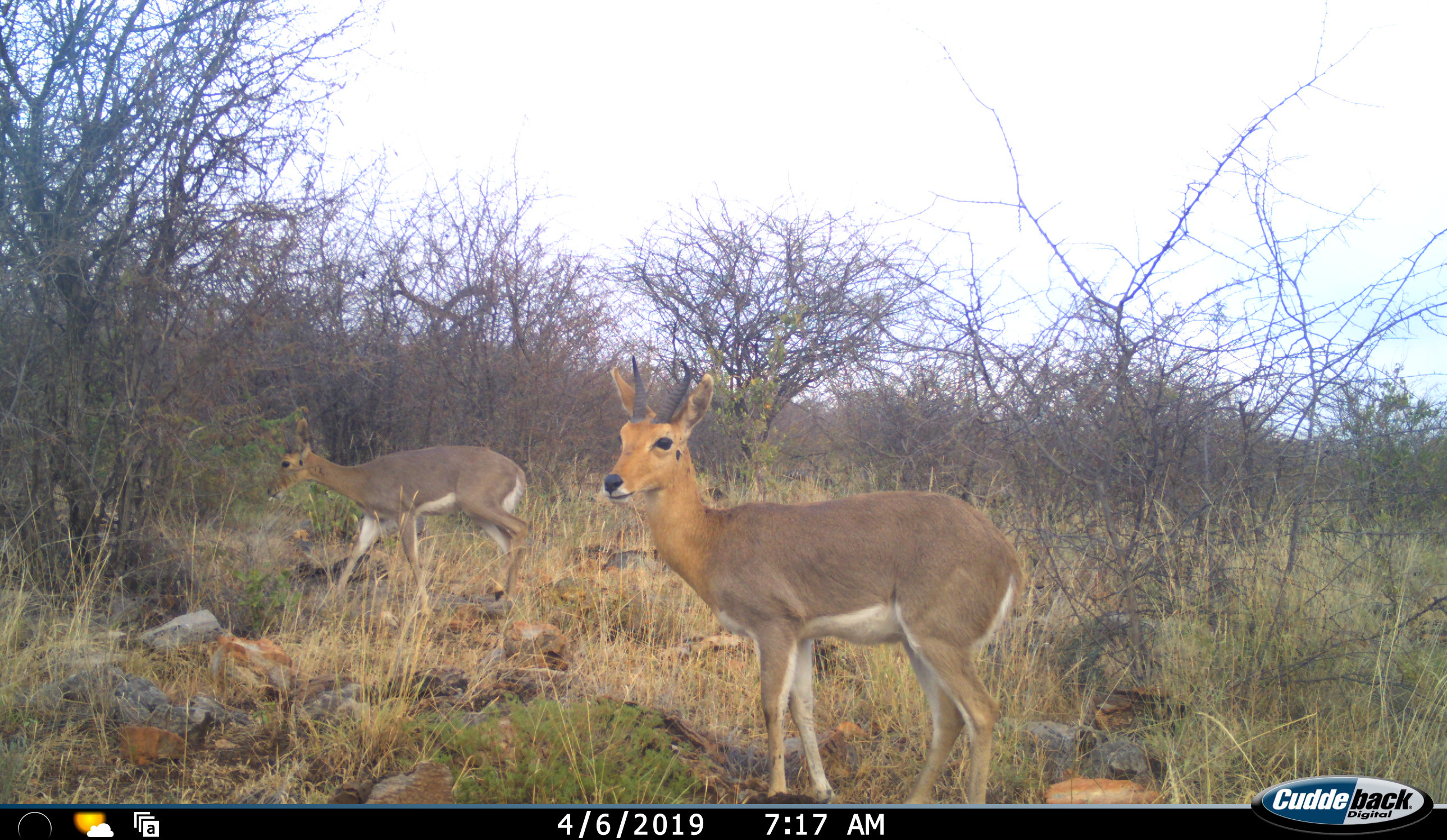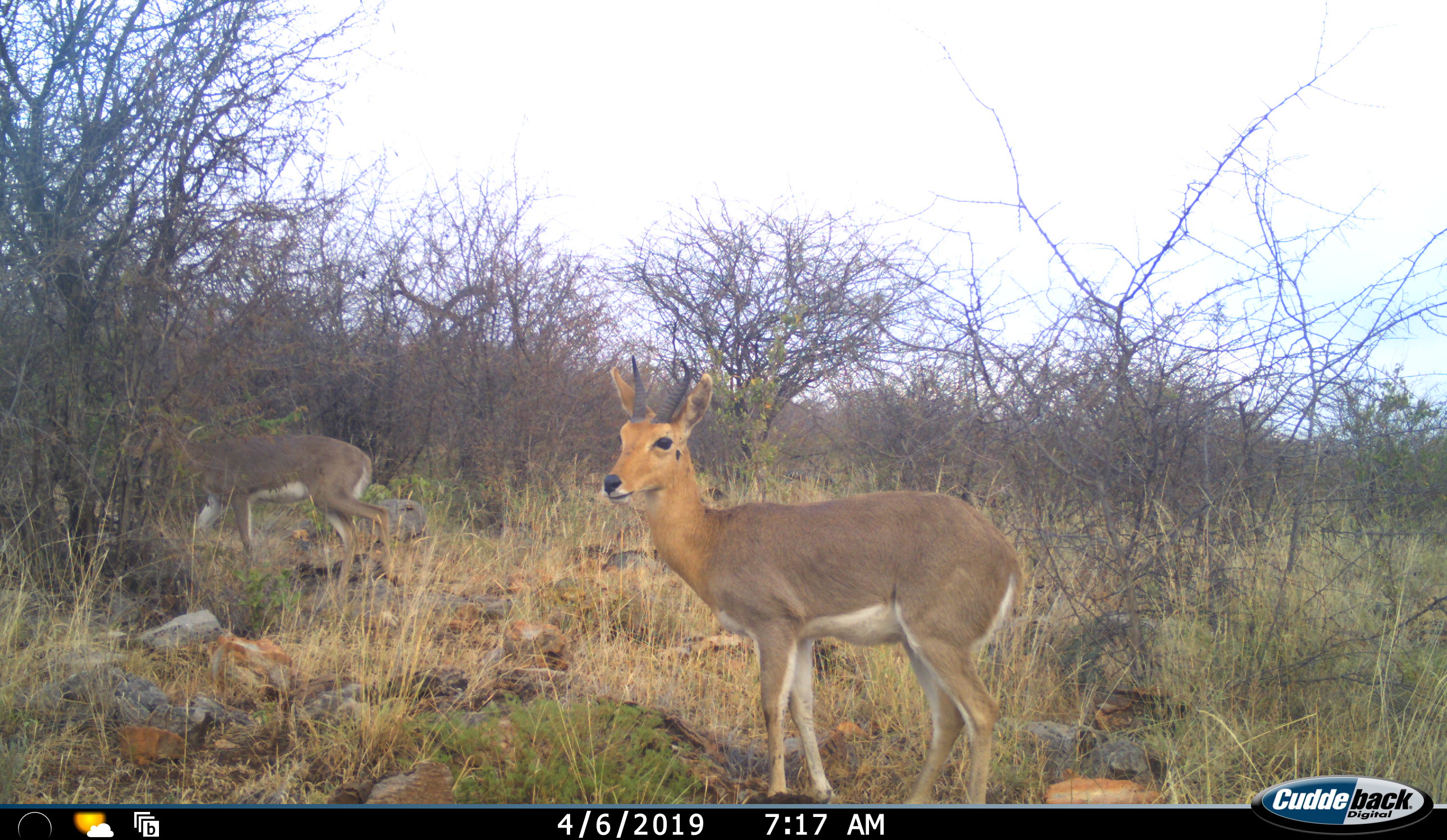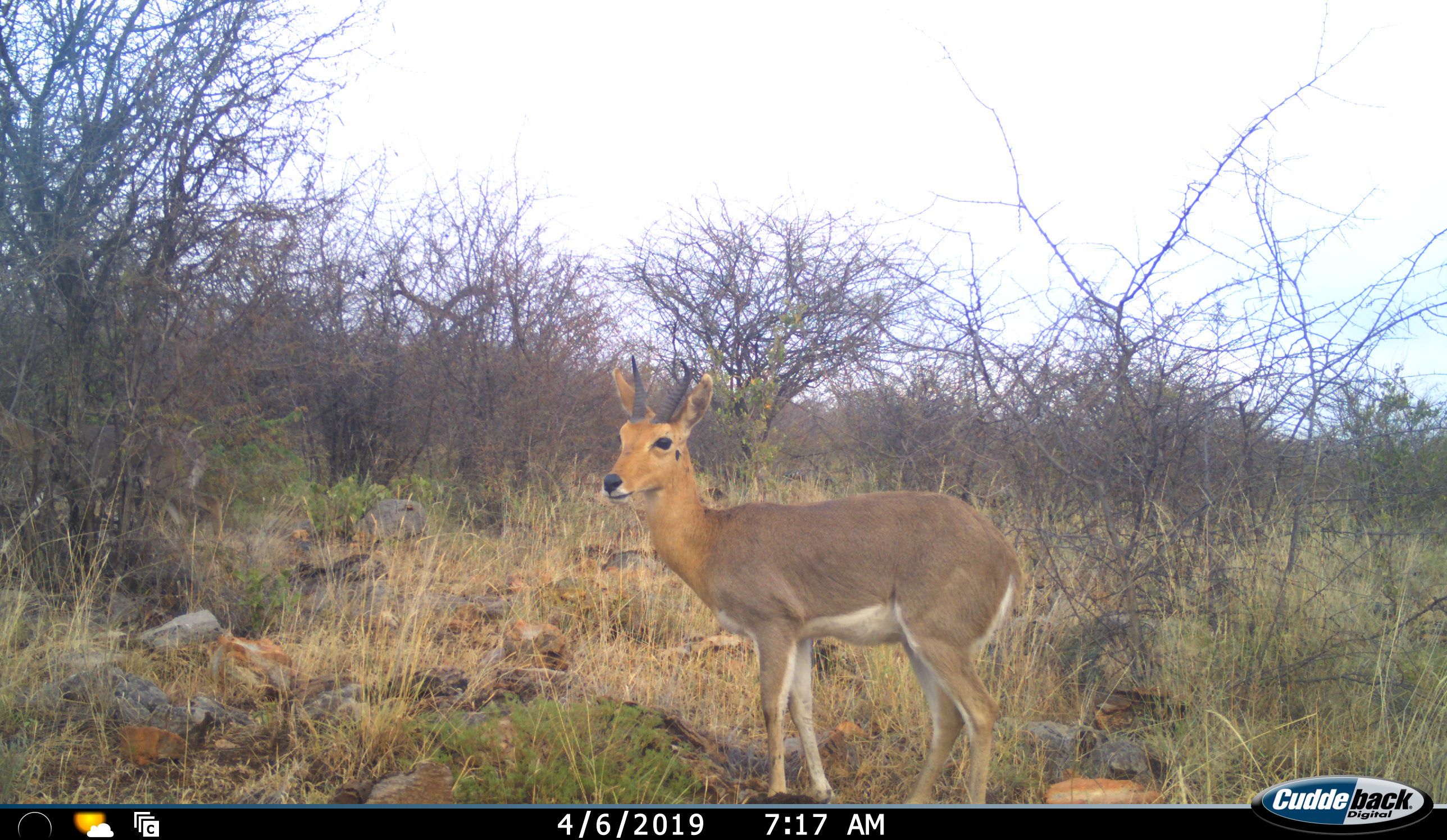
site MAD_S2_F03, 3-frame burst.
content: unidentified animal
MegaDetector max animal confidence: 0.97